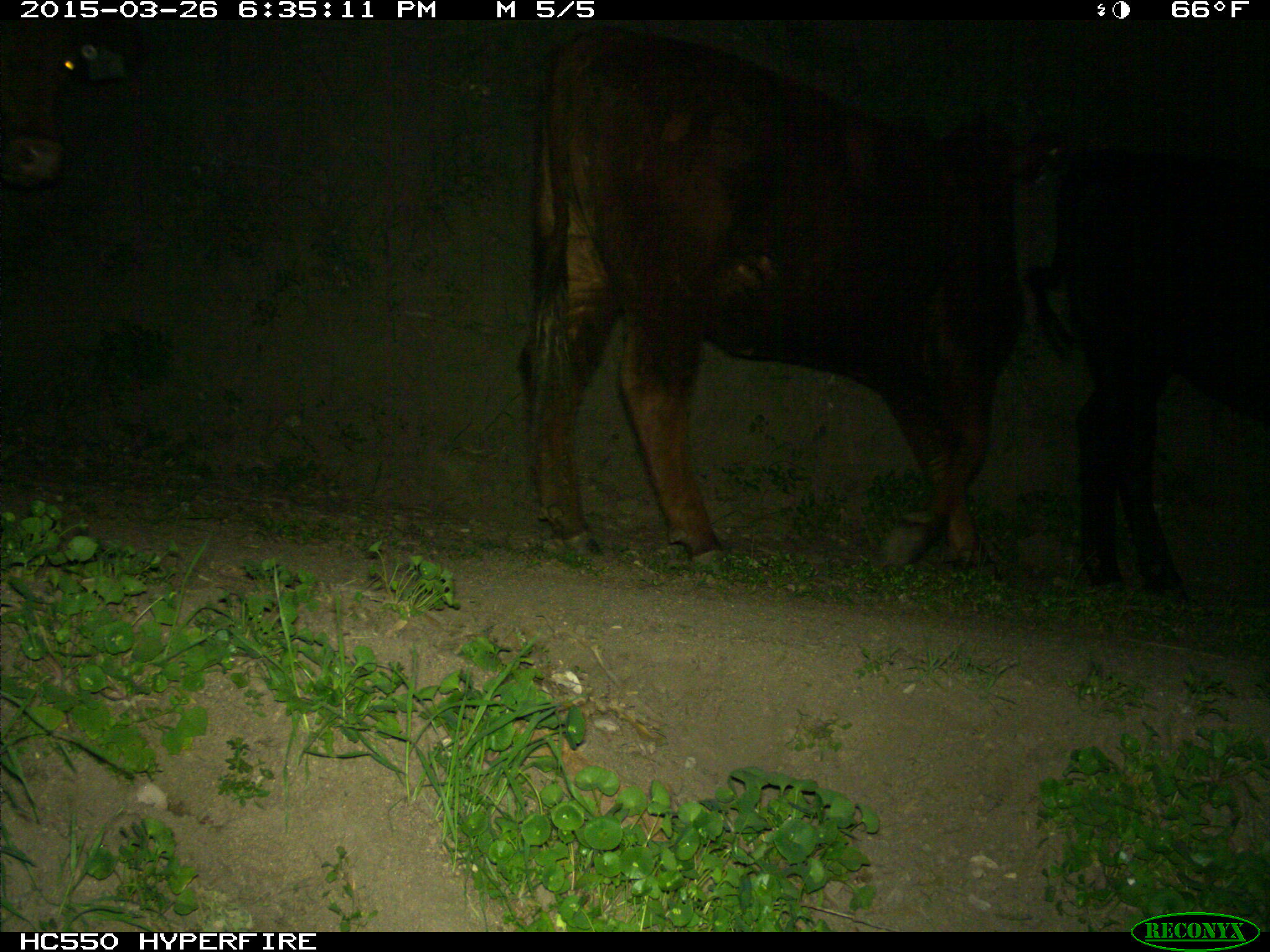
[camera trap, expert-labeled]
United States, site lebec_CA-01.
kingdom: Animalia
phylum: Chordata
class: Mammalia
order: Artiodactyla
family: Bovidae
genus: Bos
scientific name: Bos taurus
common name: domestic cow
Bos taurus (domestic cow).